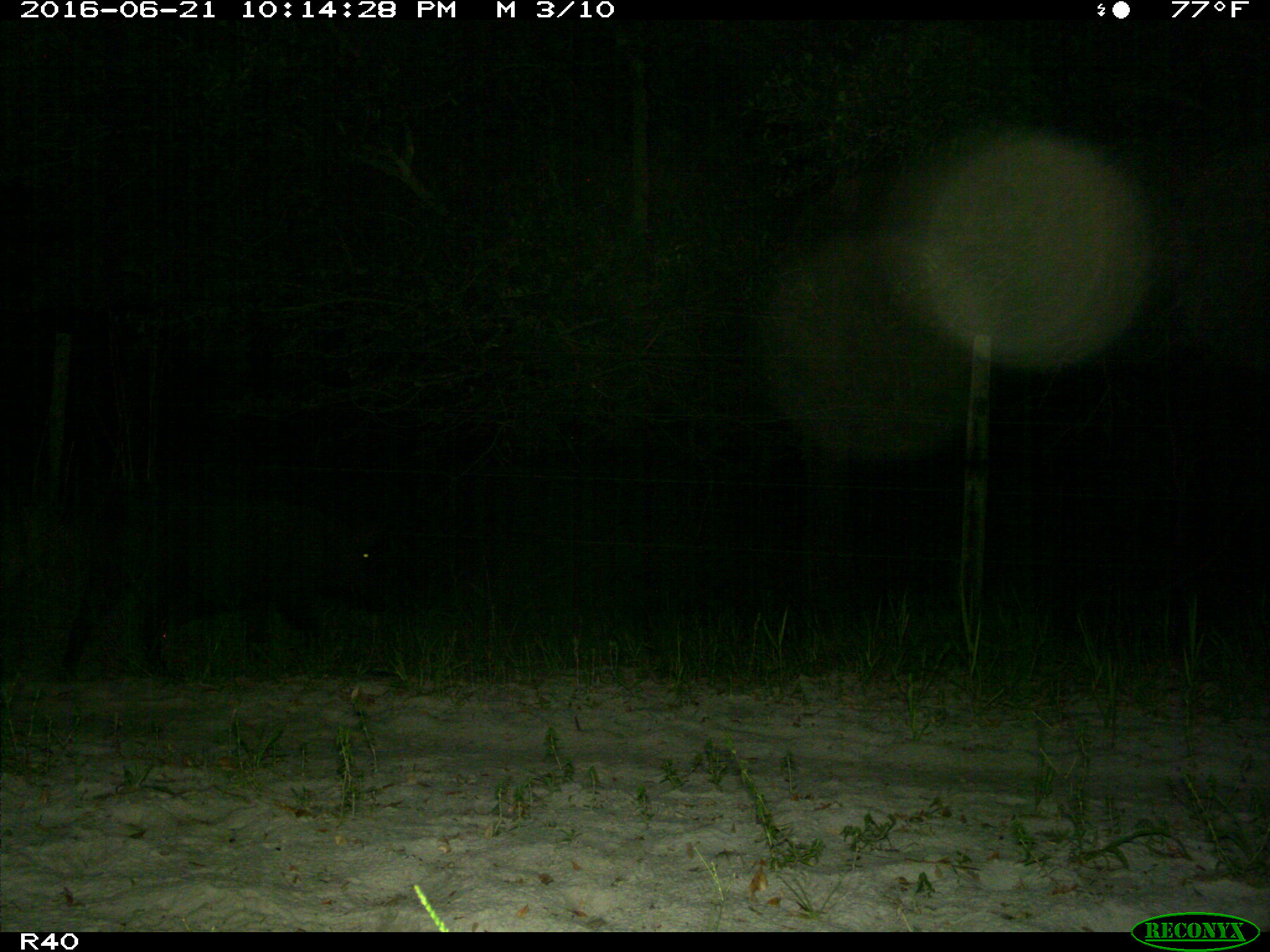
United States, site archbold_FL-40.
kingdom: Animalia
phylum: Chordata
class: Mammalia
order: Artiodactyla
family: Suidae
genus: Sus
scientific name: Sus scrofa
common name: wild boar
Sus scrofa (wild boar).